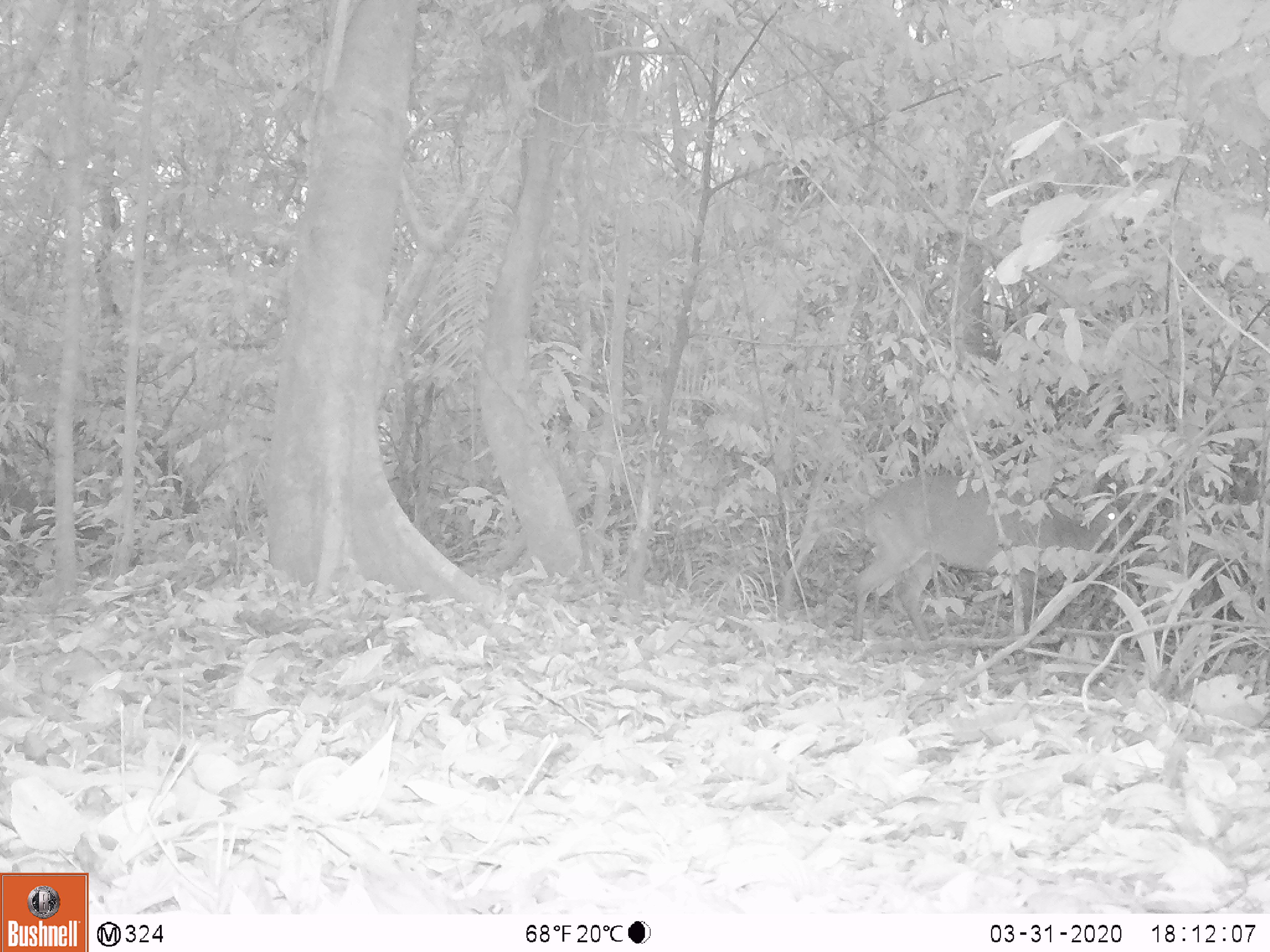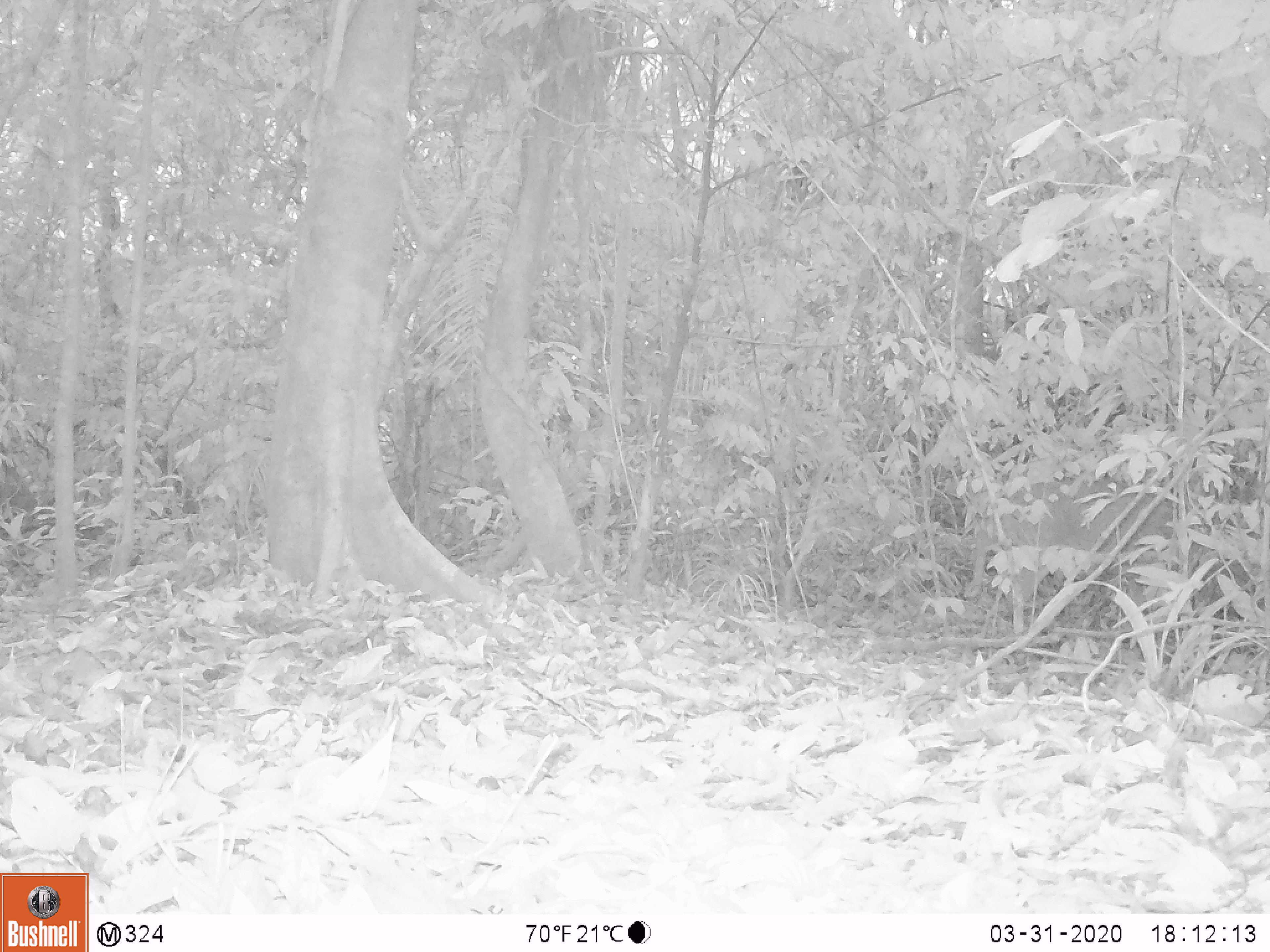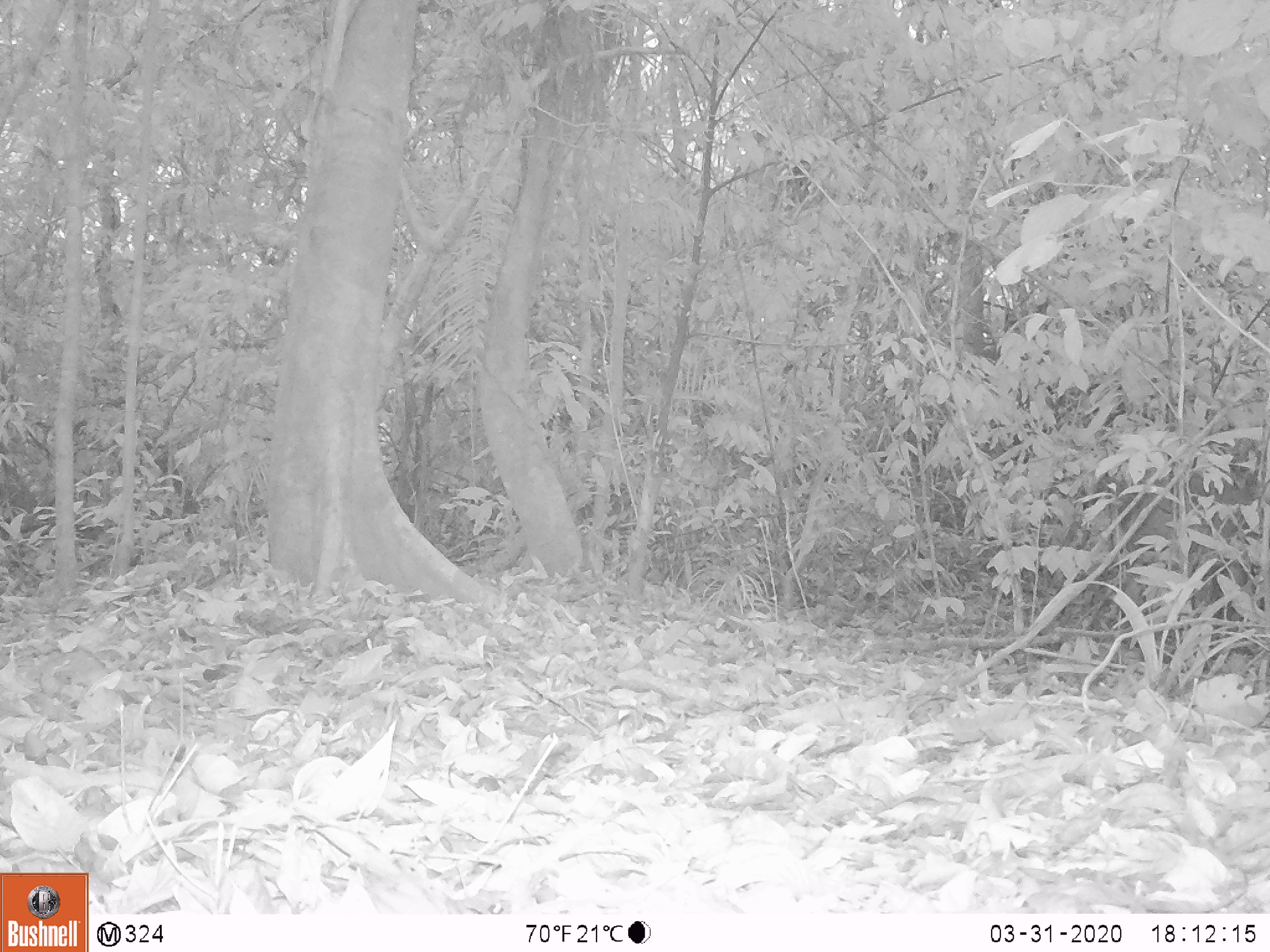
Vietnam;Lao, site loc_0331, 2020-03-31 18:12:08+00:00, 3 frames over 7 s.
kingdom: Animalia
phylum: Chordata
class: Mammalia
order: Artiodactyla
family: Cervidae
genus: Muntiacus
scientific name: Muntiacus vuquangensis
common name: large-antlered muntjac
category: large antlered muntjac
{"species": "large antlered muntjac (large-antlered muntjac) (Muntiacus vuquangensis)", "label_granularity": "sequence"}